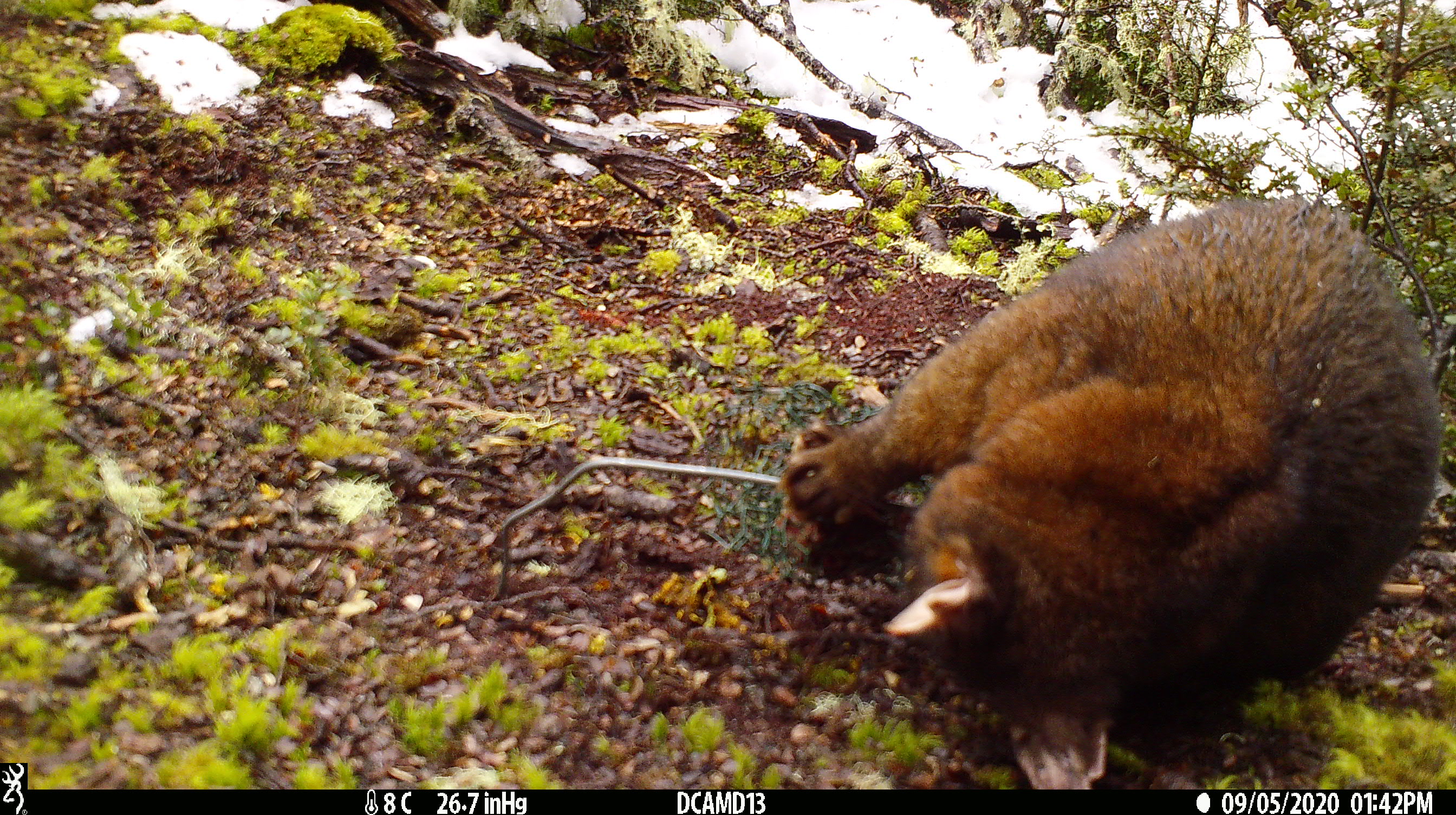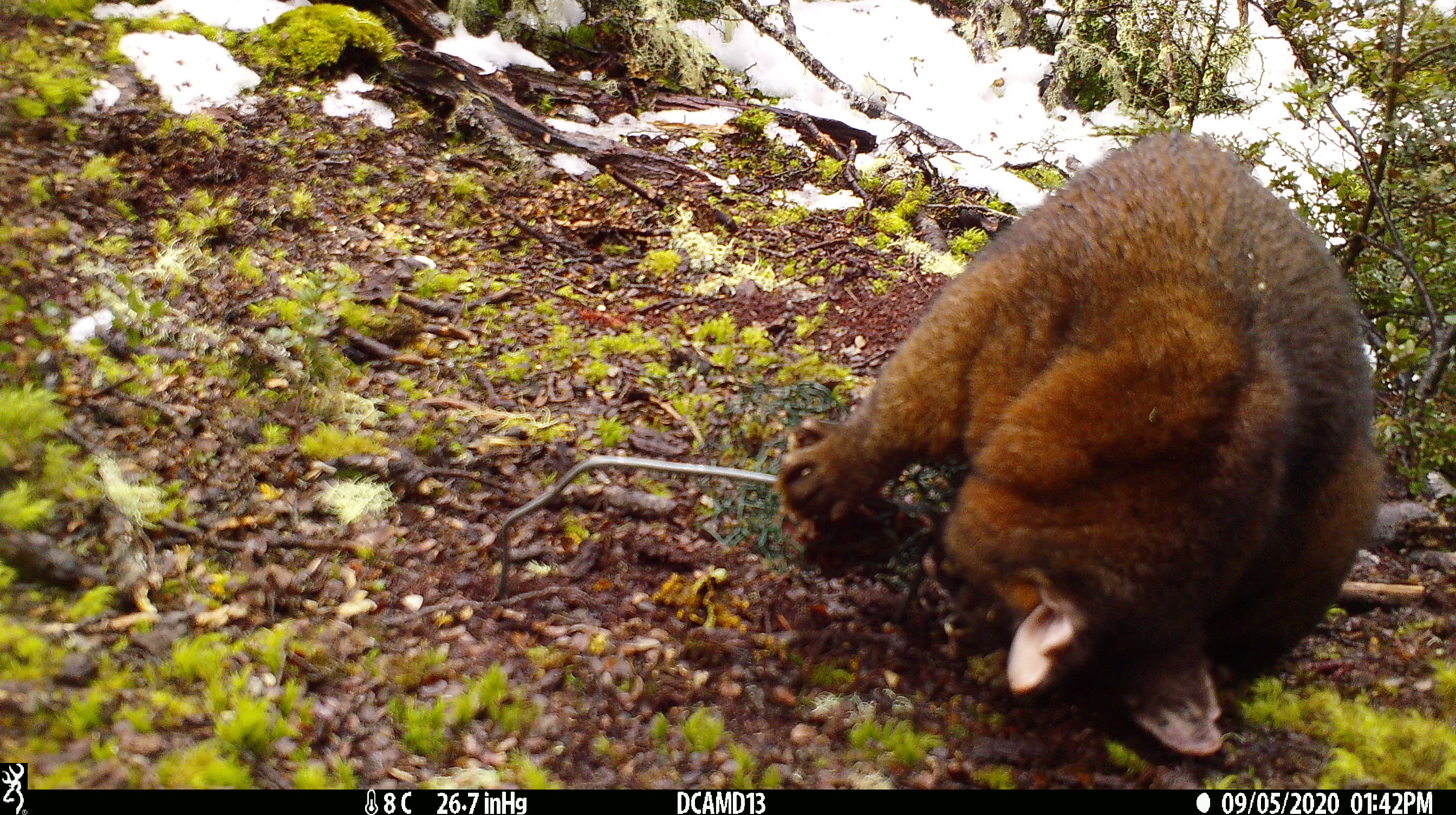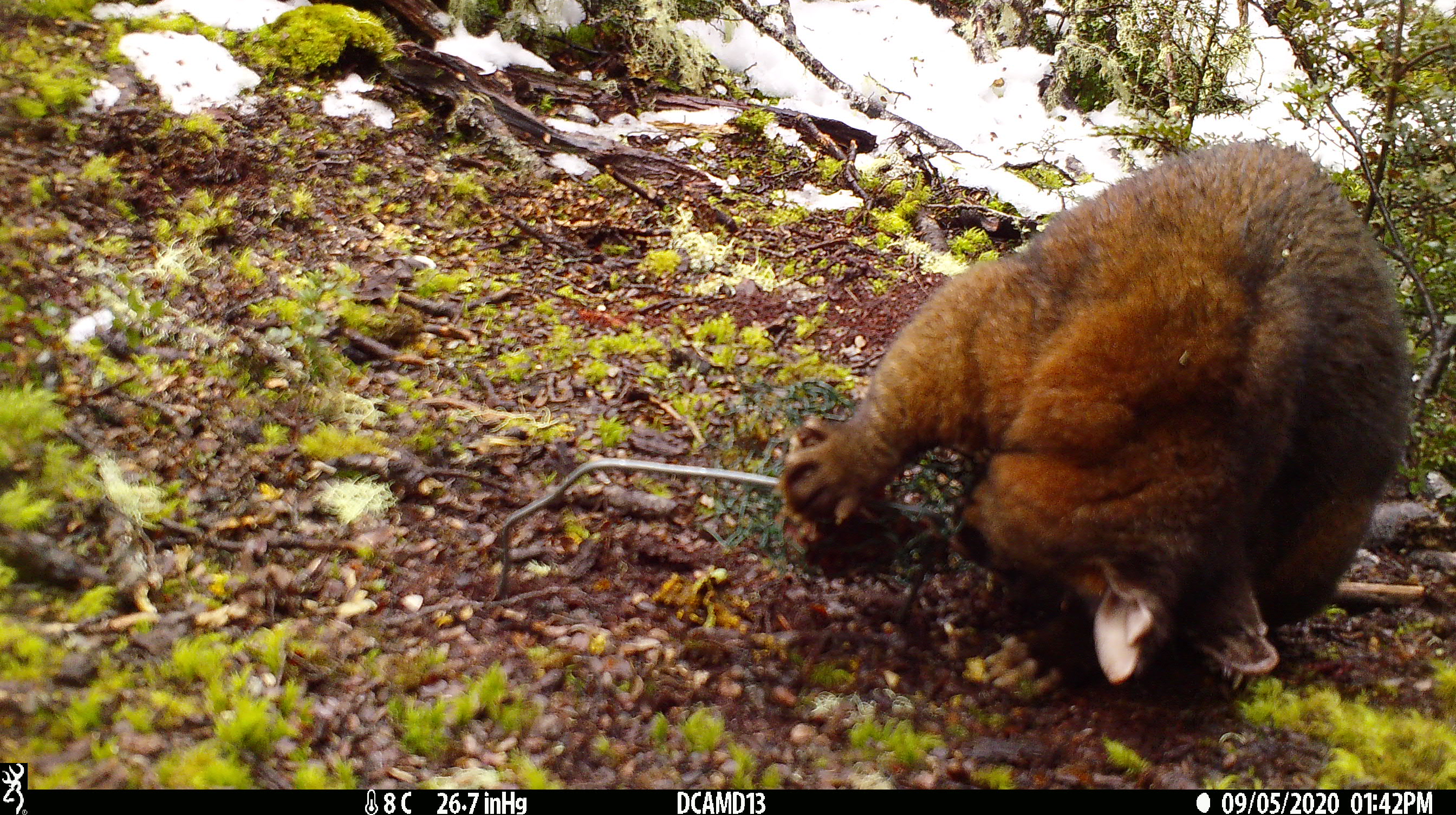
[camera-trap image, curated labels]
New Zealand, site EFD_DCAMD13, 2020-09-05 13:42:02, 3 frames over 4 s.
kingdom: Animalia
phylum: Chordata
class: Mammalia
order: Diprotodontia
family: Phalangeridae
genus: Trichosurus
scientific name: Trichosurus vulpecula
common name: common brushtail possum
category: possum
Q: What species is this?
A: Possum (common brushtail possum) (Trichosurus vulpecula).